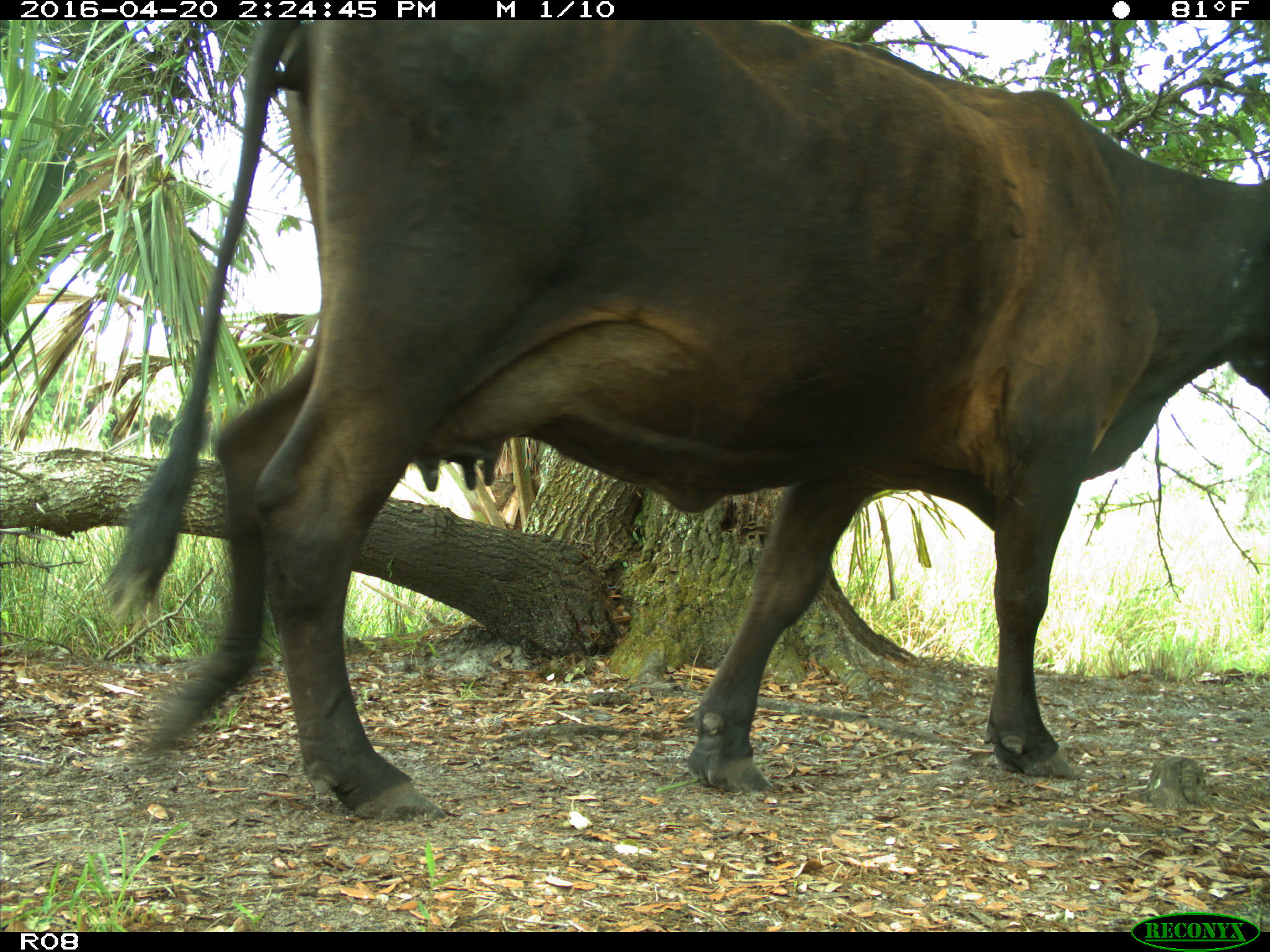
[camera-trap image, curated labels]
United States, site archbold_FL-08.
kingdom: Animalia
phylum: Chordata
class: Mammalia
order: Artiodactyla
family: Bovidae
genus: Bos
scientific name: Bos taurus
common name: domestic cow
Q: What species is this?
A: Bos taurus (domestic cow).